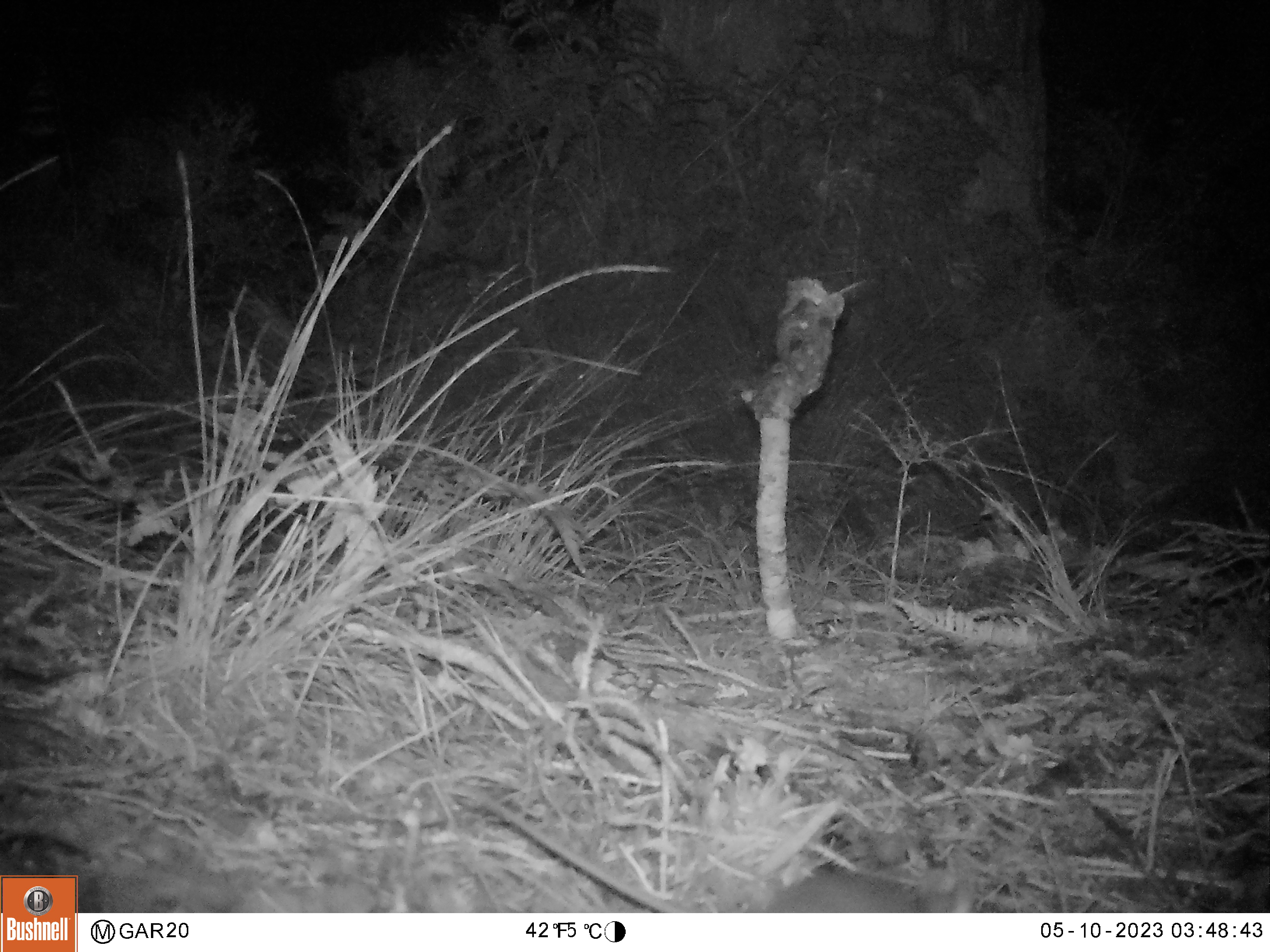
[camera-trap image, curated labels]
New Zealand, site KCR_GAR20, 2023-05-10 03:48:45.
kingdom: Animalia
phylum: Chordata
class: Mammalia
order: Rodentia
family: Muridae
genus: Rattus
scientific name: Rattus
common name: rat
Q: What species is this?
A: Rat (Rattus).